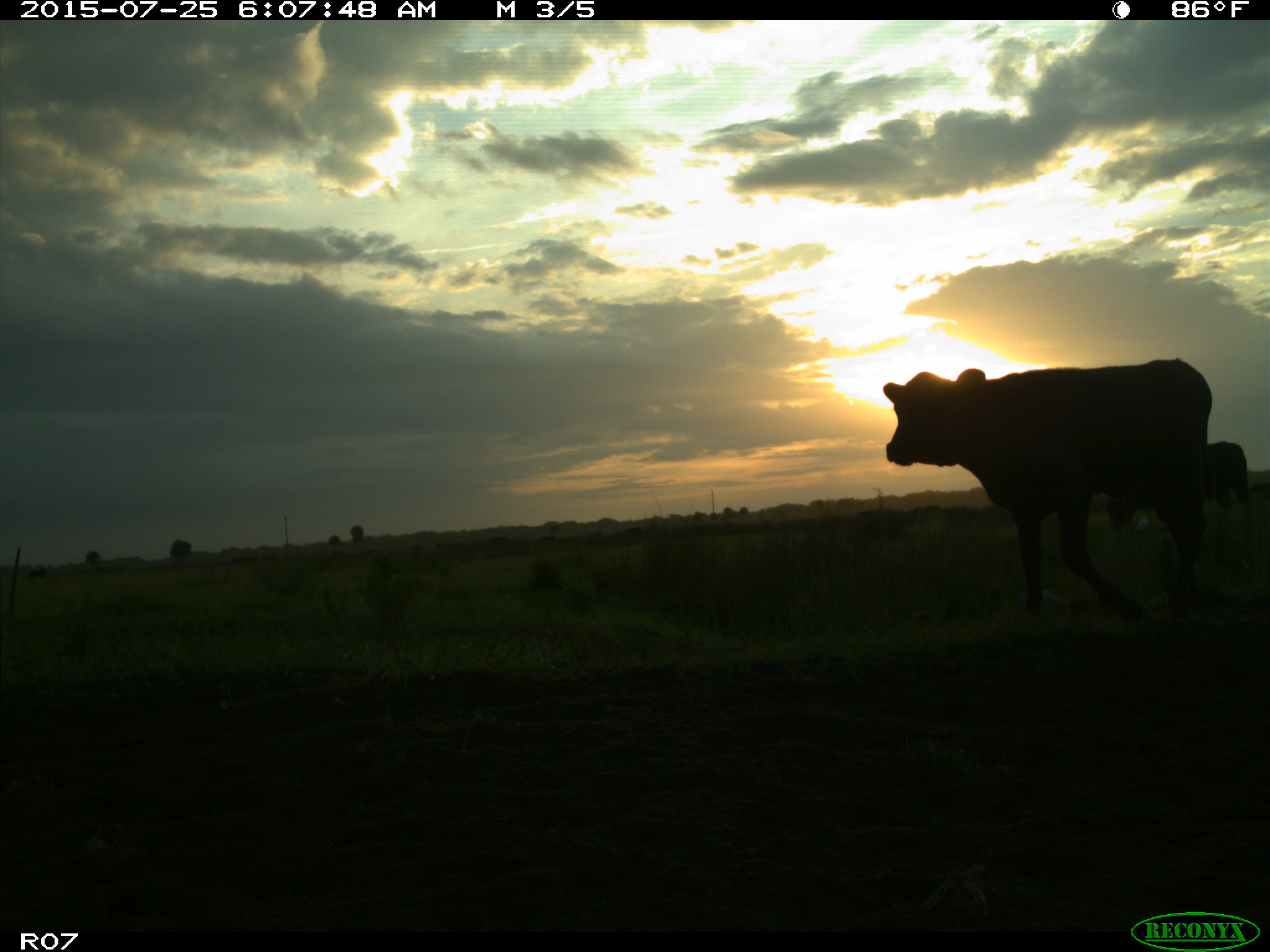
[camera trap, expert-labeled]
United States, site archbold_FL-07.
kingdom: Animalia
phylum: Chordata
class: Mammalia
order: Artiodactyla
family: Bovidae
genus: Bos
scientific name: Bos taurus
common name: domestic cow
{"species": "Bos taurus (domestic cow)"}